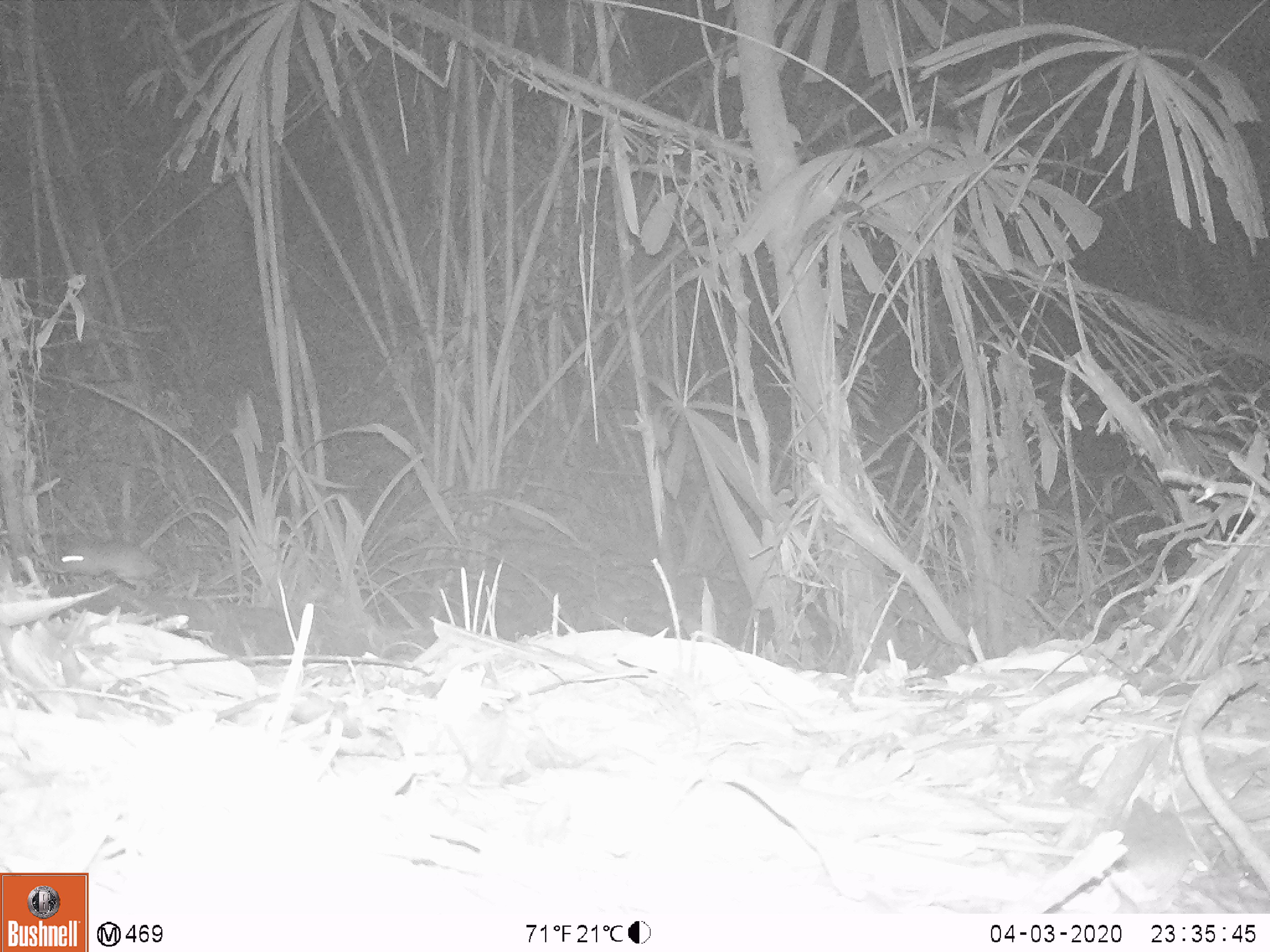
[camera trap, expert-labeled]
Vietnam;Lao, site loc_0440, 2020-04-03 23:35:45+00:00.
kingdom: Animalia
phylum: Chordata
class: Mammalia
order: Rodentia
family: Muridae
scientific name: Muridae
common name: old-world mice and rats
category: unidentified murid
Unidentified murid (old-world mice and rats) (Muridae). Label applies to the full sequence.